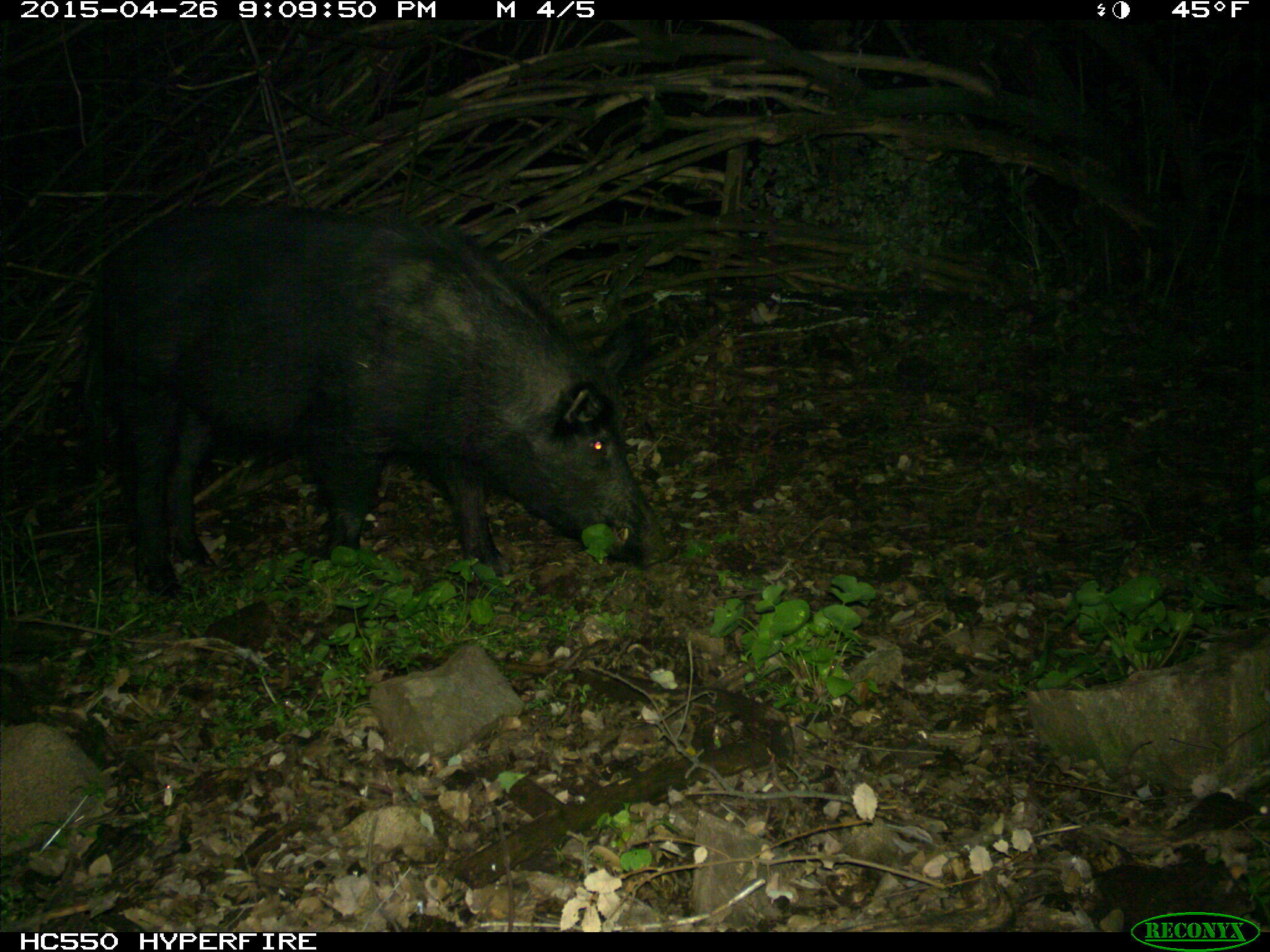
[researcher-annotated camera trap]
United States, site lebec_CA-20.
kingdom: Animalia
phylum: Chordata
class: Mammalia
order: Artiodactyla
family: Suidae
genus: Sus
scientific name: Sus scrofa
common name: wild boar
Sus scrofa (wild boar).